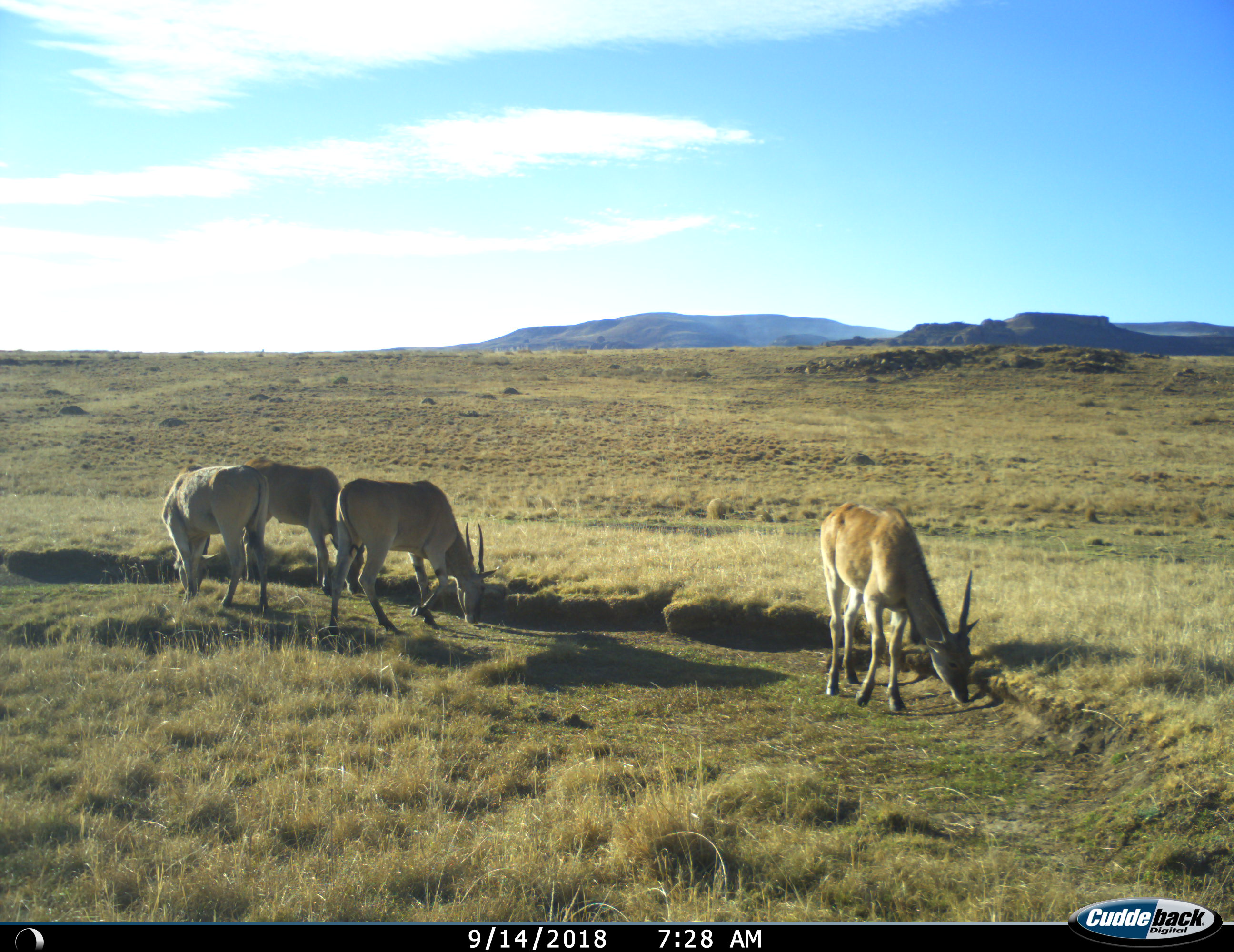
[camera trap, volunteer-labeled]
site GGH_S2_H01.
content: unidentified animal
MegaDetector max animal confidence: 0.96